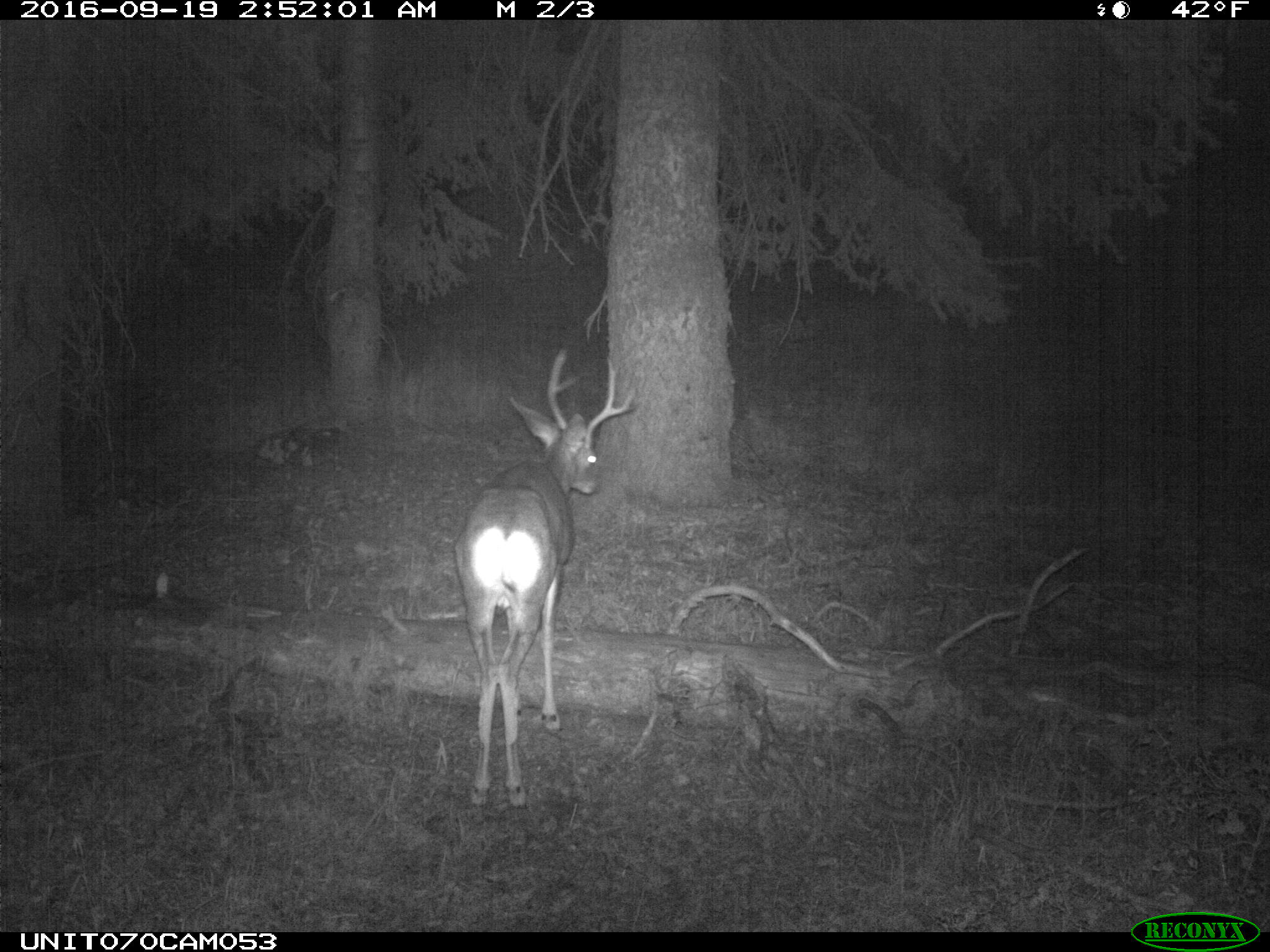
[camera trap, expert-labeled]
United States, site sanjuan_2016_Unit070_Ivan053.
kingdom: Animalia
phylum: Chordata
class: Mammalia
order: Artiodactyla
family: Cervidae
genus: Odocoileus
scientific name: Odocoileus hemionus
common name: mule deer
Odocoileus hemionus (mule deer).